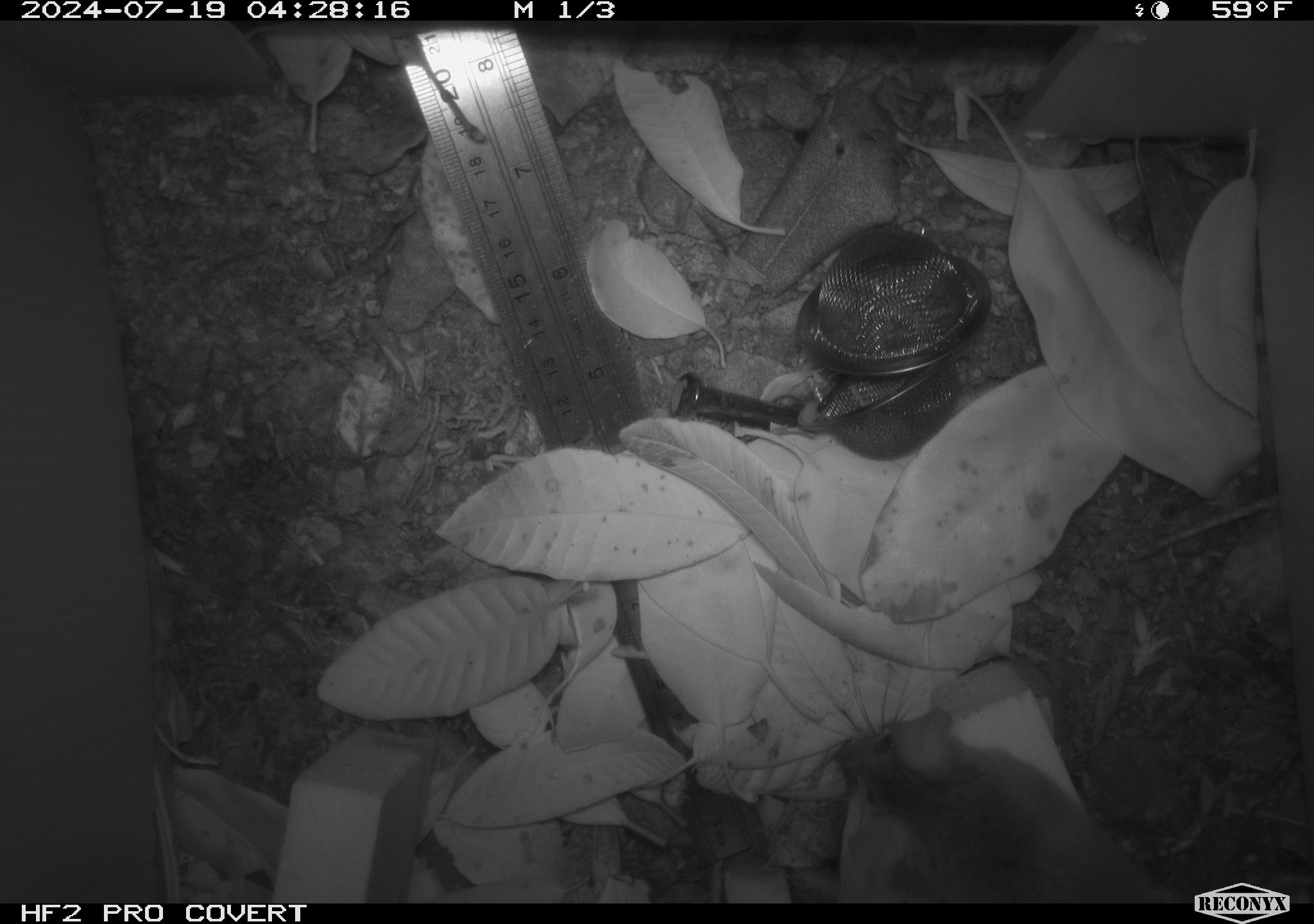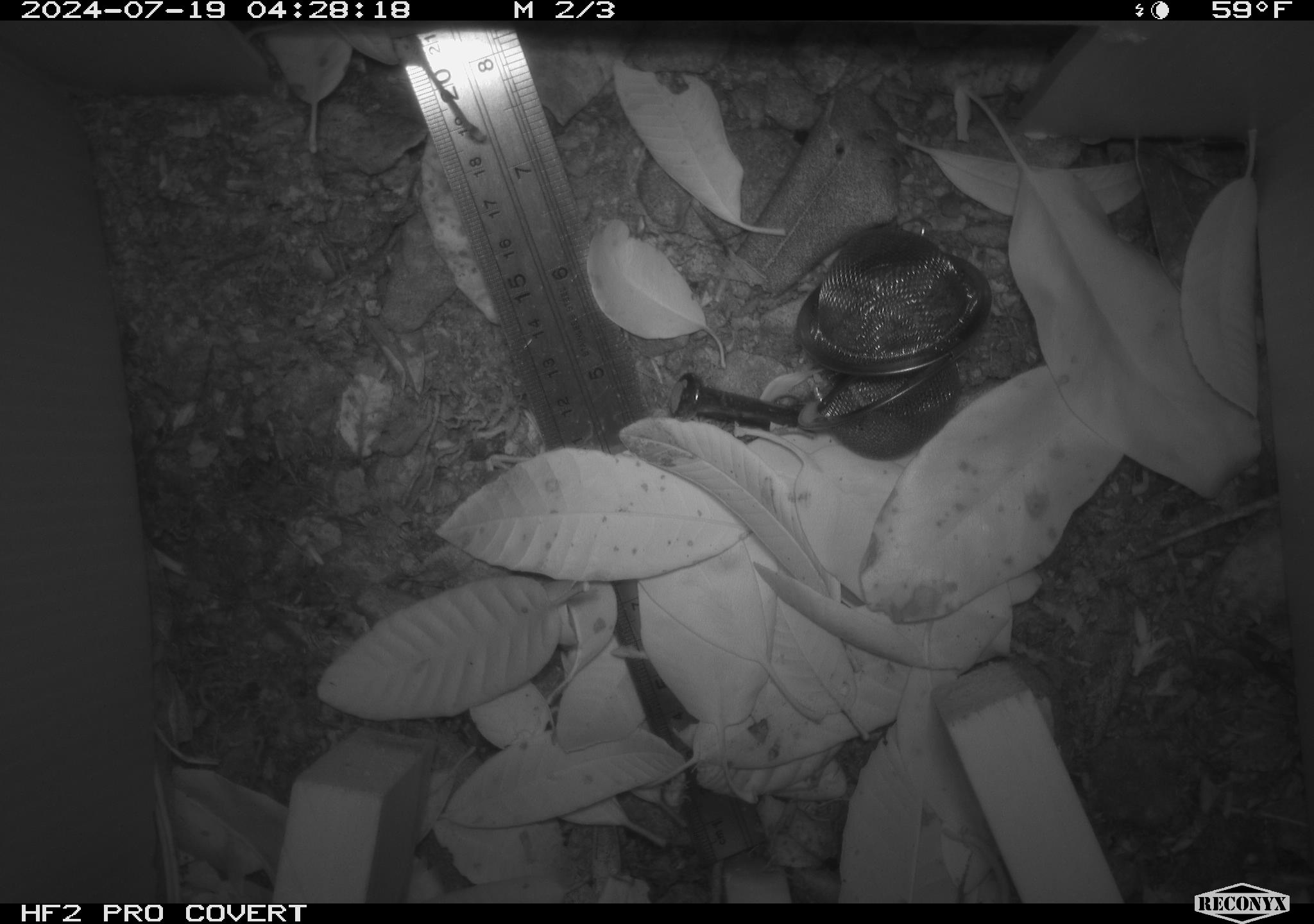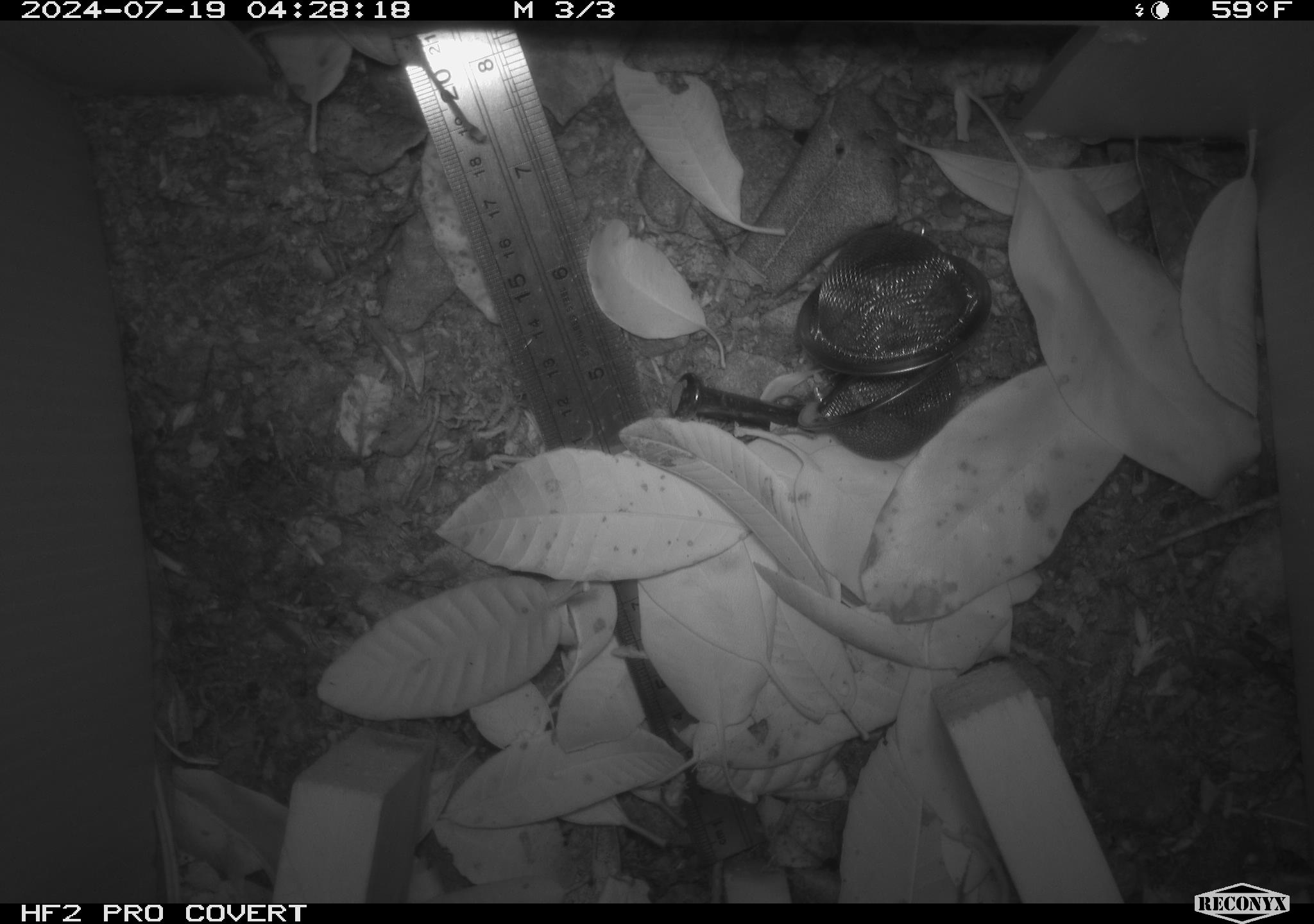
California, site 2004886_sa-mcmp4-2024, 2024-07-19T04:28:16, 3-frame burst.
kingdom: Animalia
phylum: Chordata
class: Mammalia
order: Rodentia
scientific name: Rodentia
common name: mouse species